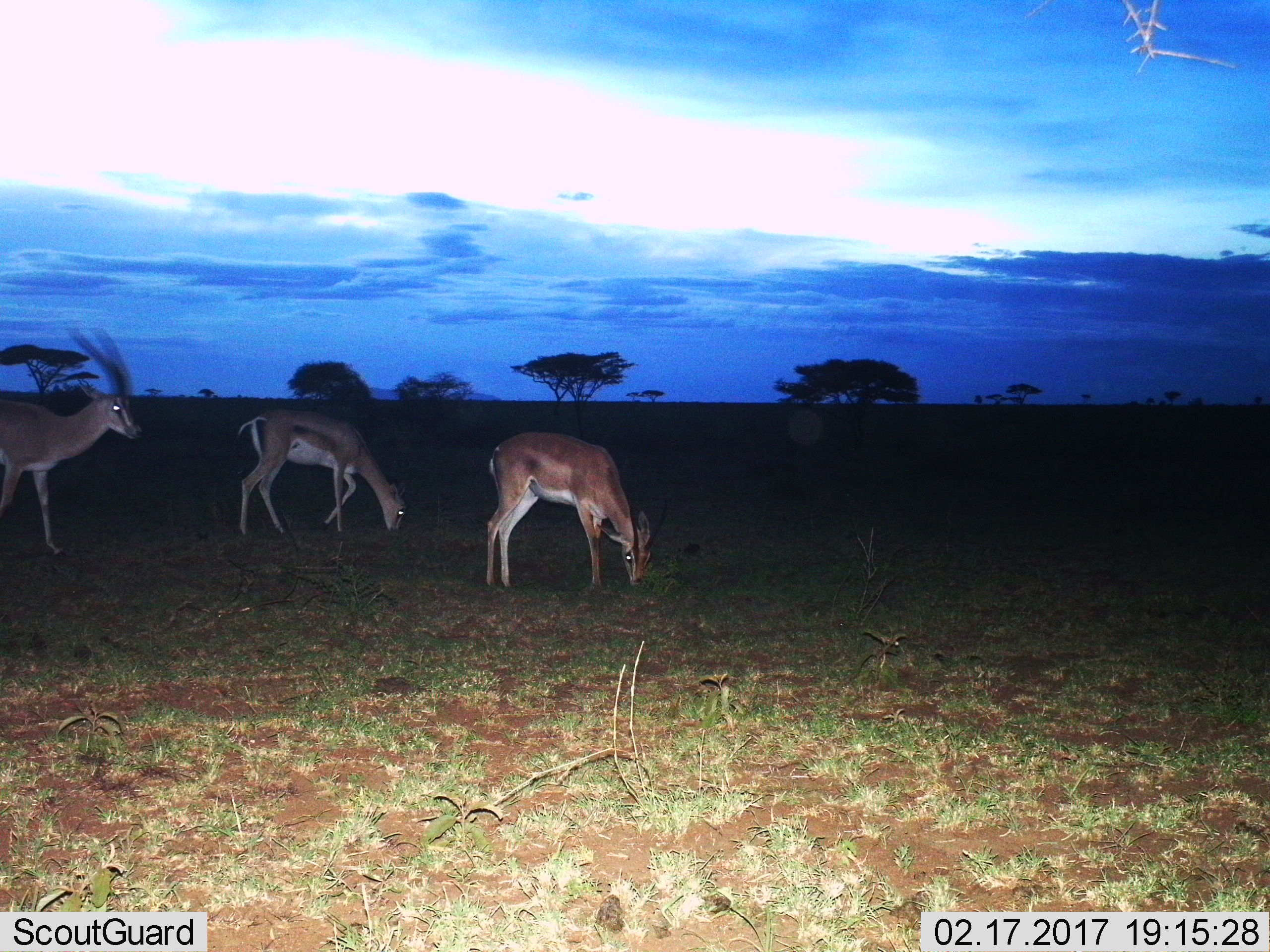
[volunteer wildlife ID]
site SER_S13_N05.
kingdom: Animalia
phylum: Chordata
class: Mammalia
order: Artiodactyla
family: Bovidae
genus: Nanger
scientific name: Nanger granti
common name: grant's gazelle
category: gazellegrants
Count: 3.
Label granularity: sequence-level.